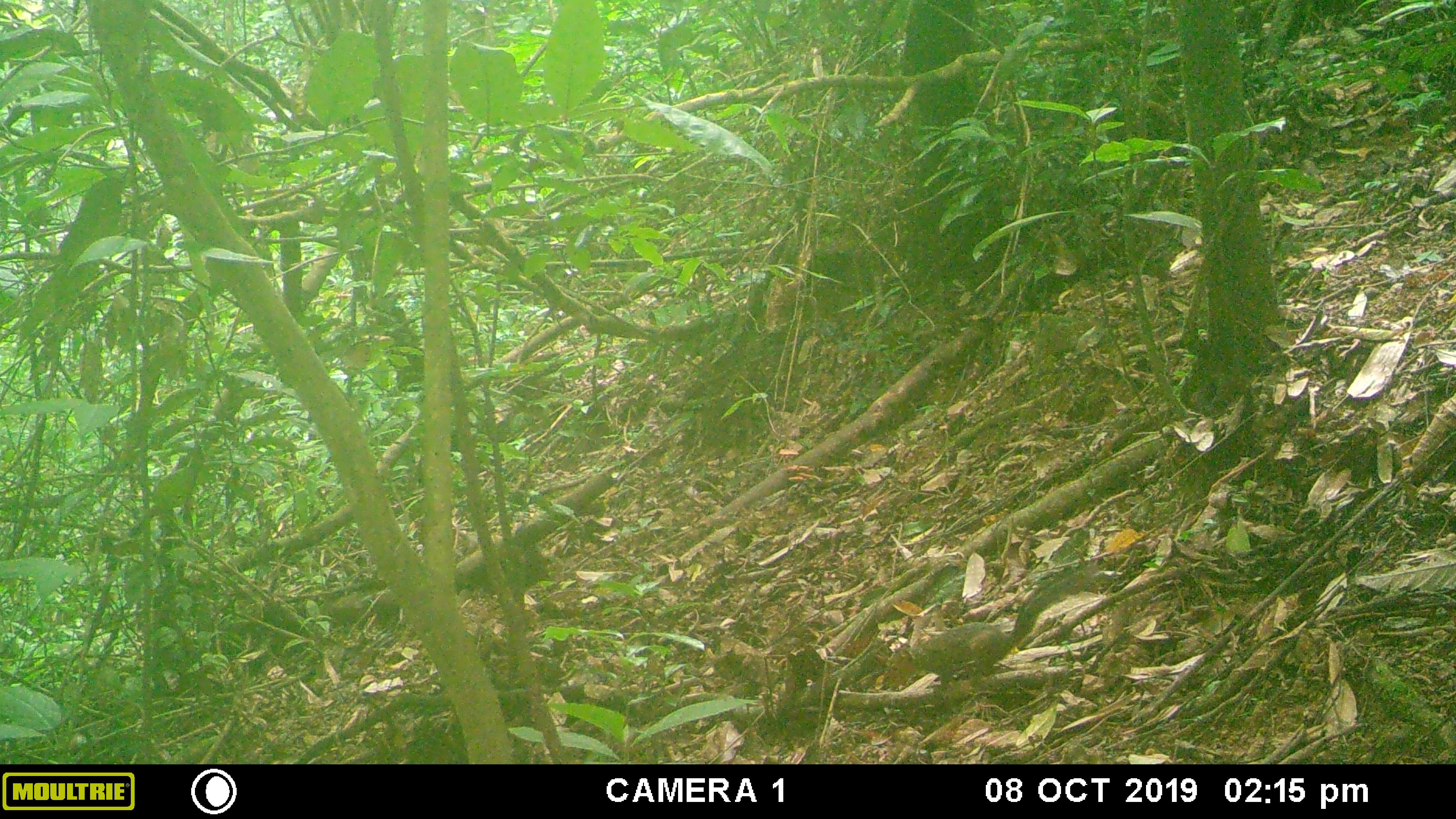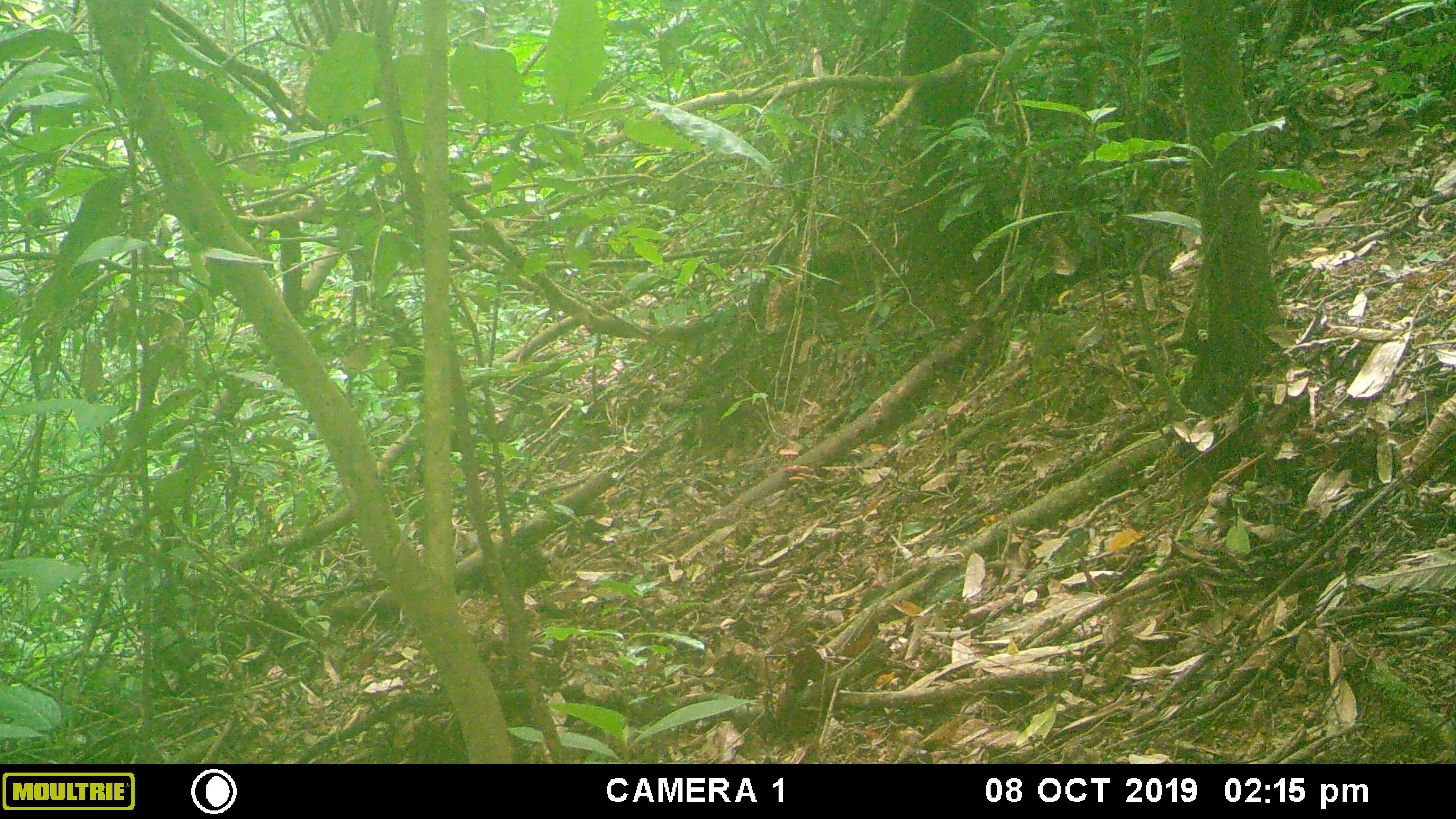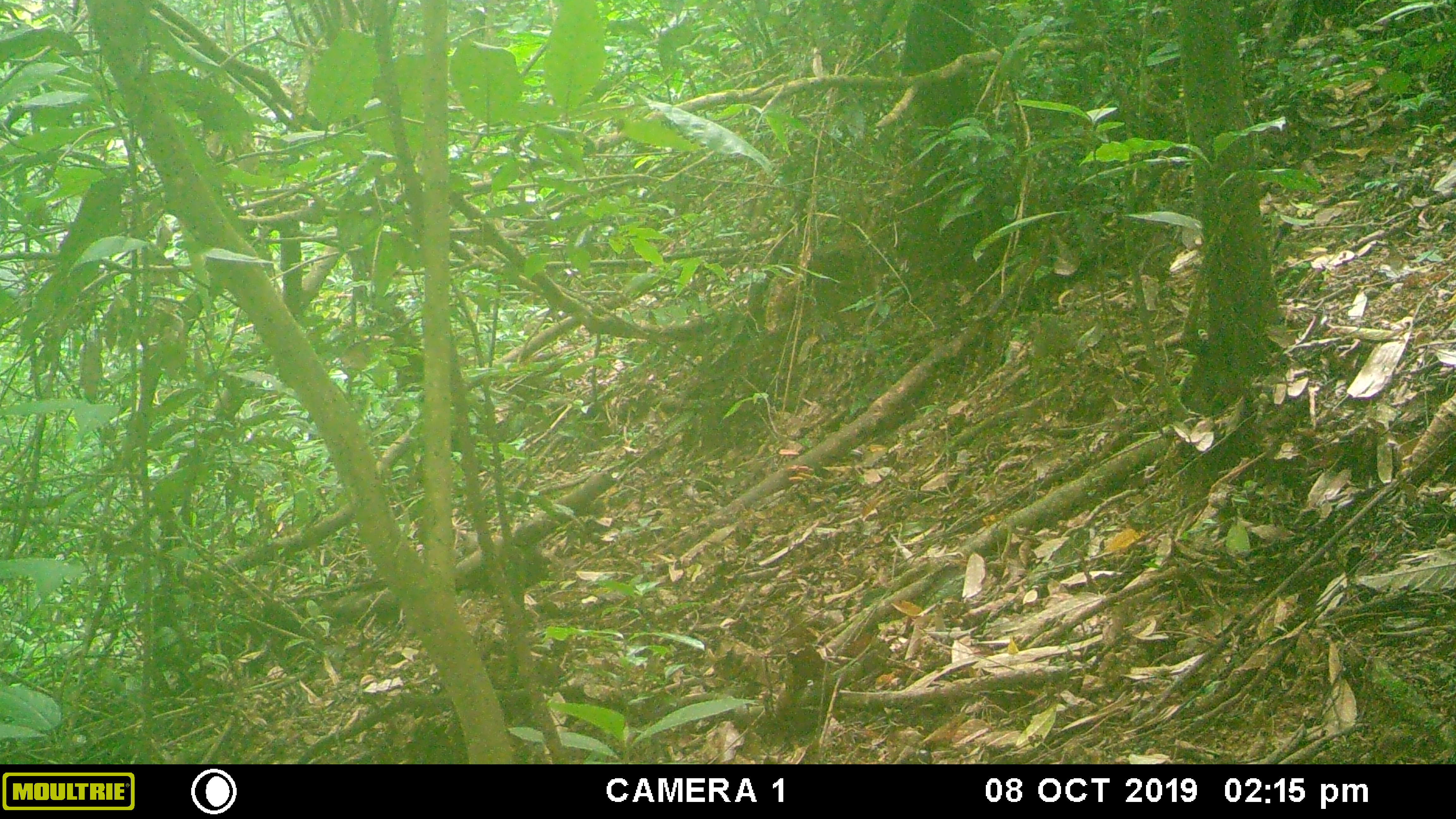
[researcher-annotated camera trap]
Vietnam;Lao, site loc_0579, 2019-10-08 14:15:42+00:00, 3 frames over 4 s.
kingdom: Animalia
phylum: Chordata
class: Mammalia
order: Rodentia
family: Sciuridae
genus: Dremomys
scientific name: Dremomys rufigenis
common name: red-cheeked squirrel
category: red cheeked squirrel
Red cheeked squirrel (red-cheeked squirrel) (Dremomys rufigenis). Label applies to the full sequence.